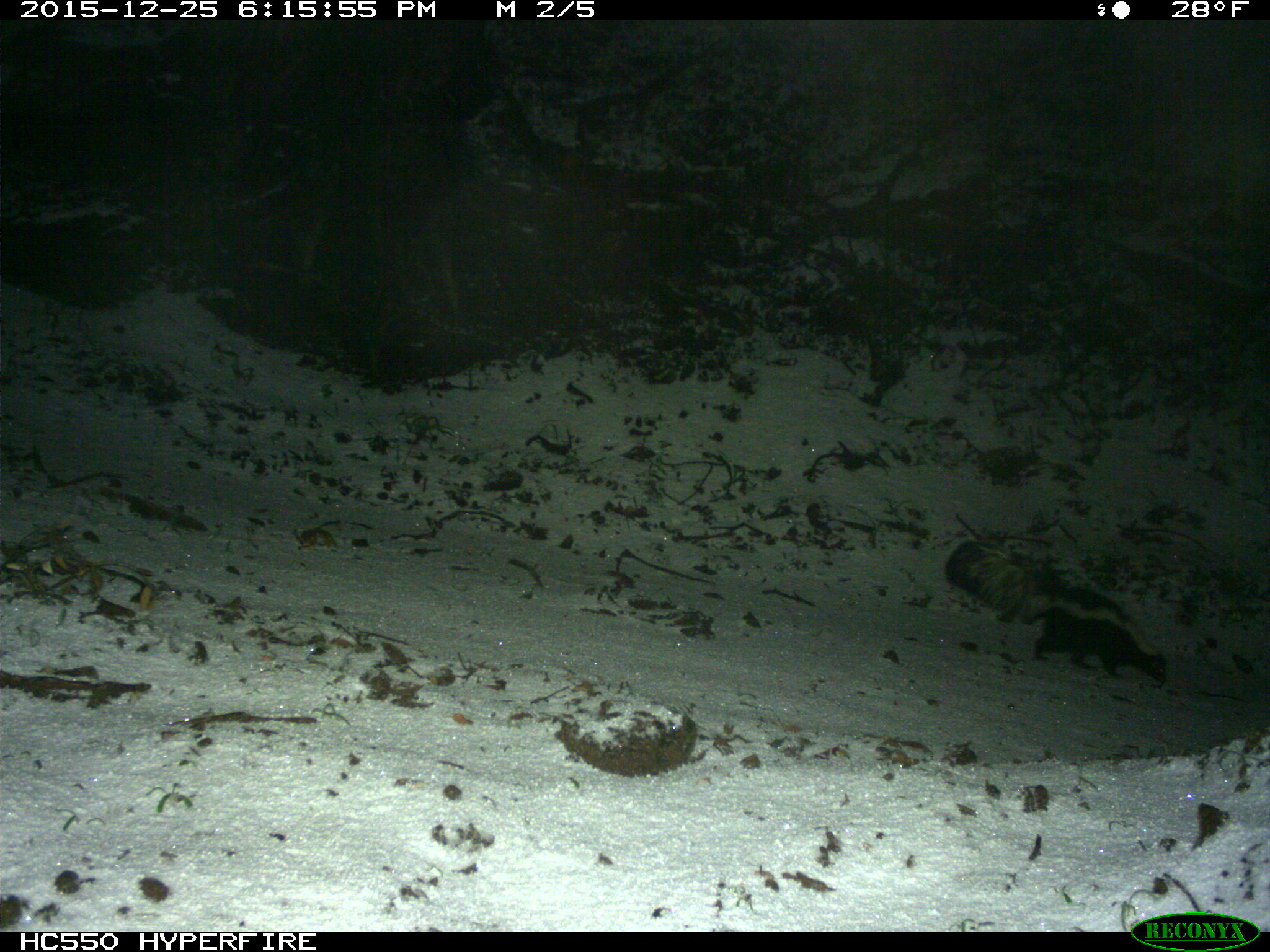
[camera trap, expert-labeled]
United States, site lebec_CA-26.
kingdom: Animalia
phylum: Chordata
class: Mammalia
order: Carnivora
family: Mephitidae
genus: Mephitis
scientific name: Mephitis mephitis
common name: striped skunk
Mephitis mephitis (striped skunk).